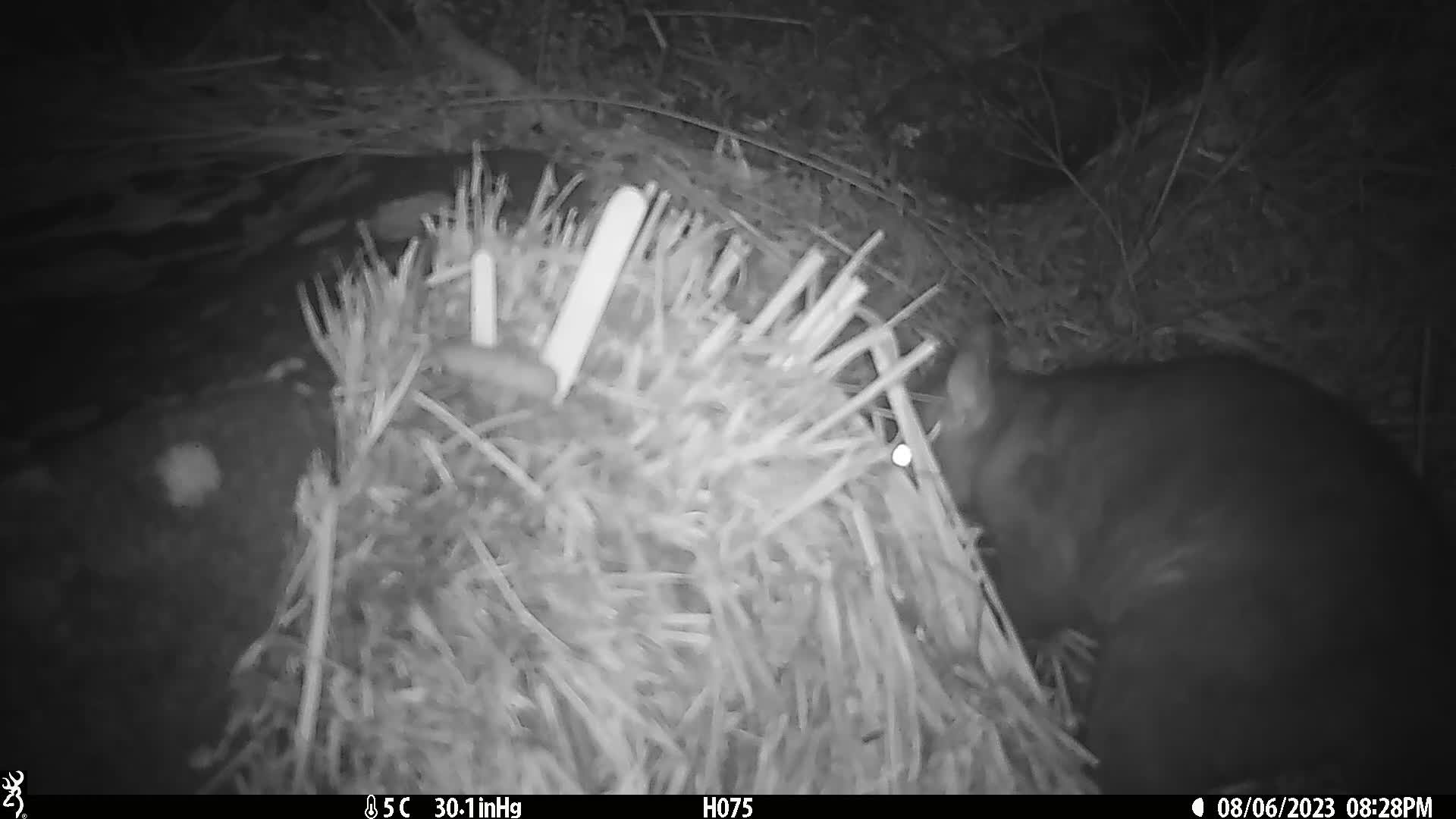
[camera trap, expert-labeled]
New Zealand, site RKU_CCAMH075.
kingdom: Animalia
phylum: Chordata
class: Mammalia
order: Diprotodontia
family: Phalangeridae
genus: Trichosurus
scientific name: Trichosurus vulpecula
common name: common brushtail possum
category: possum